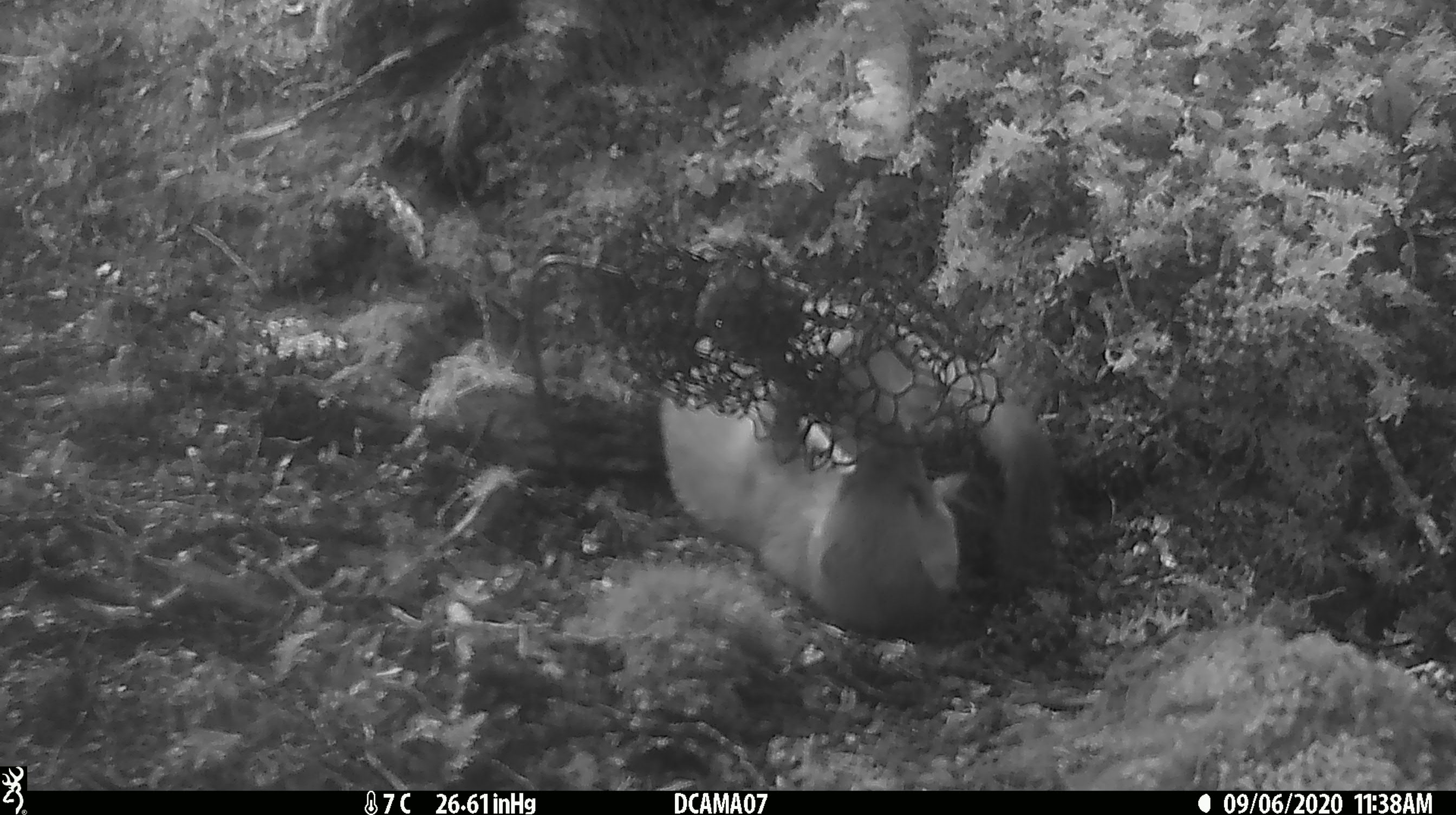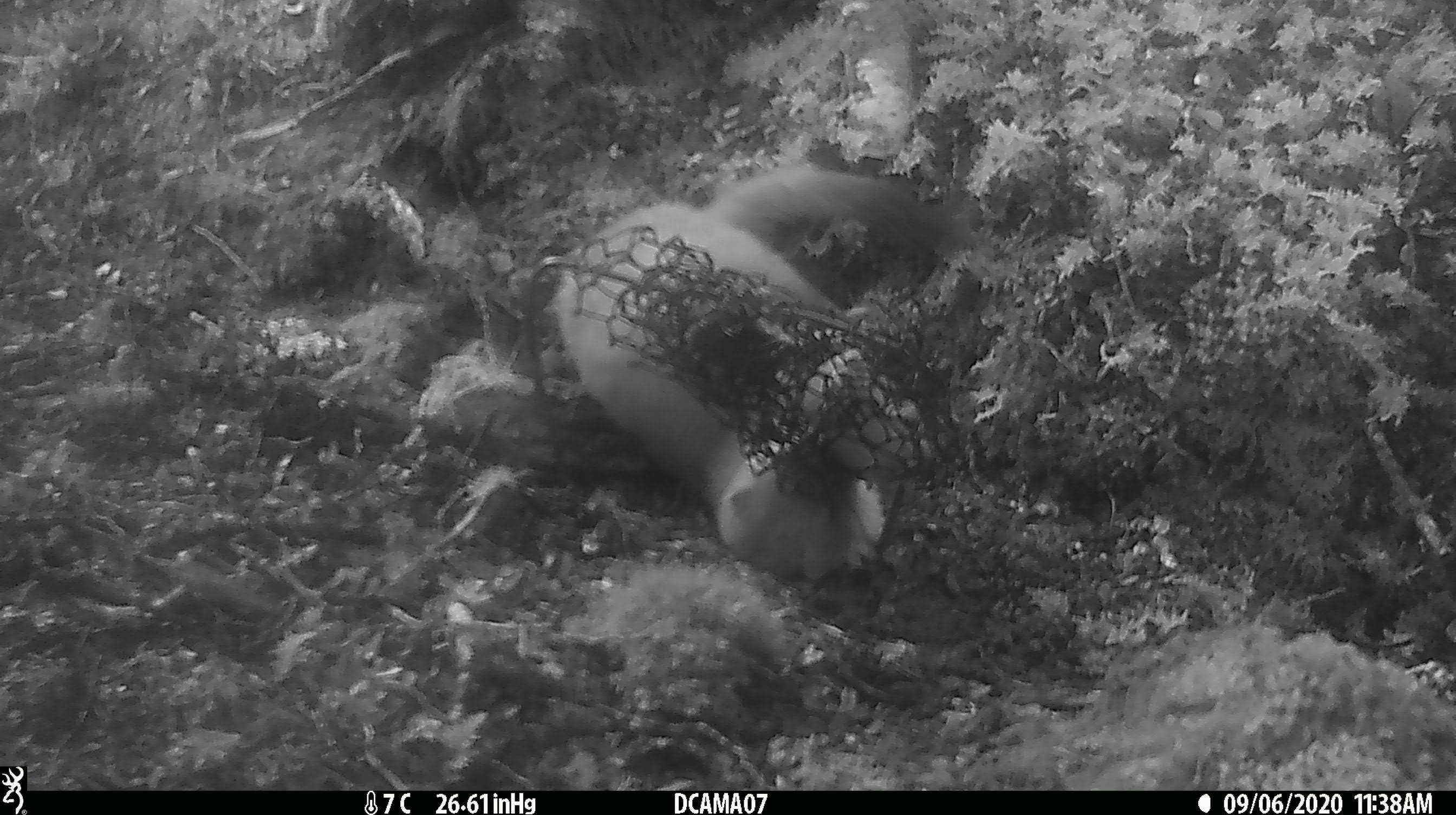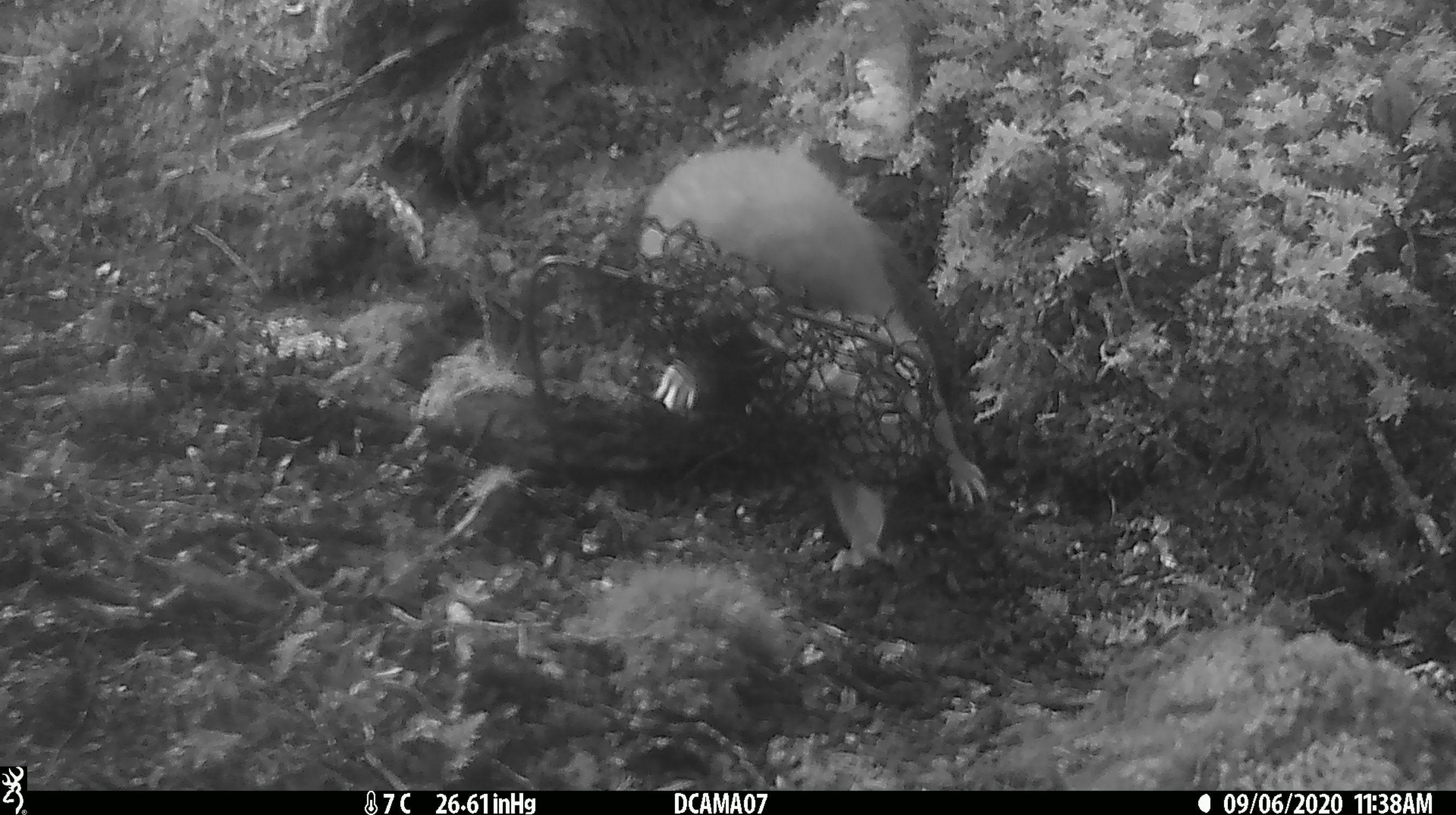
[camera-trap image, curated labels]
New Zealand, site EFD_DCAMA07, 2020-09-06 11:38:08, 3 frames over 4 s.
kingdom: Animalia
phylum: Chordata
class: Mammalia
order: Carnivora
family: Mustelidae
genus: Mustela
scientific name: Mustela erminea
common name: stoat